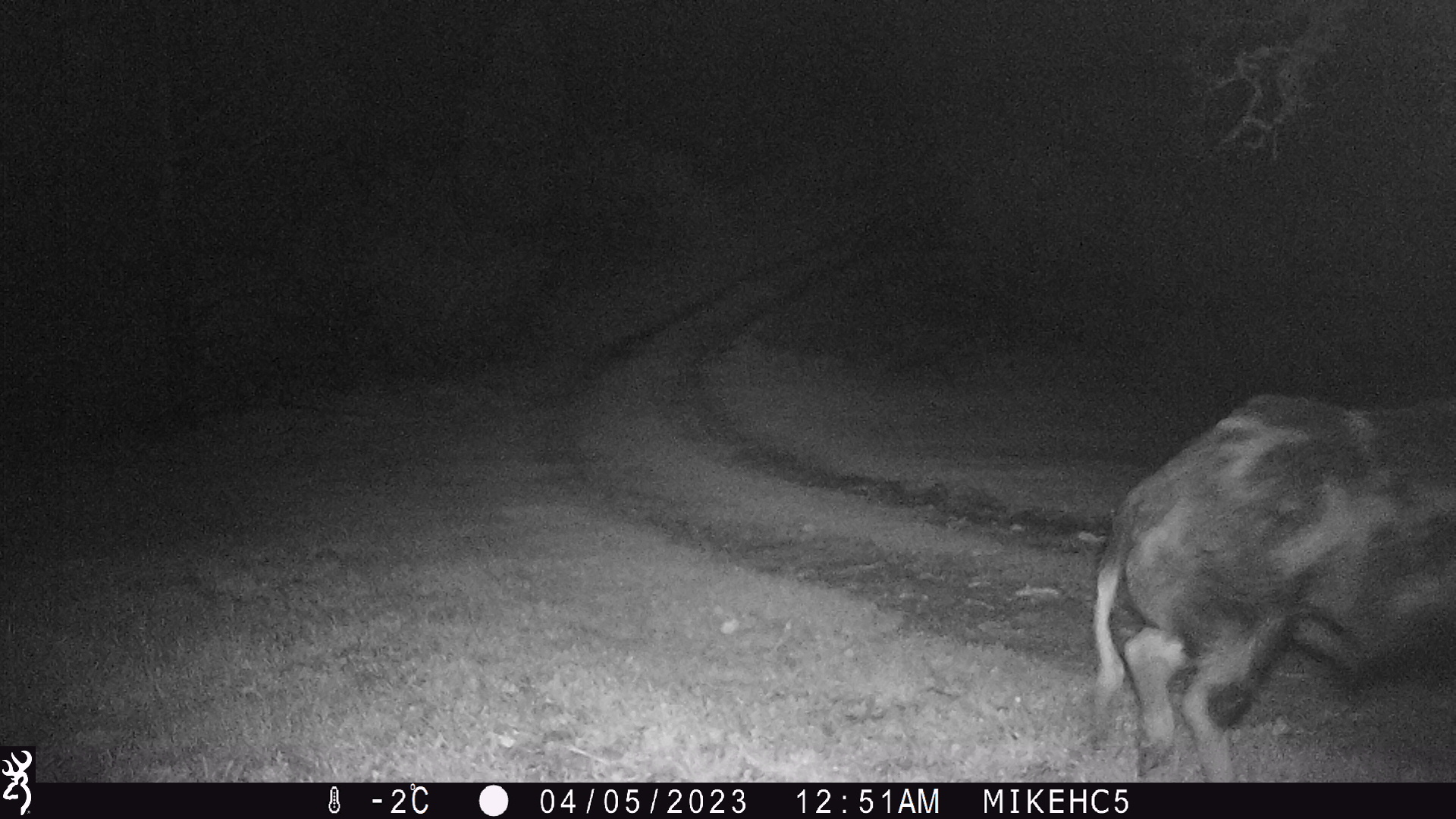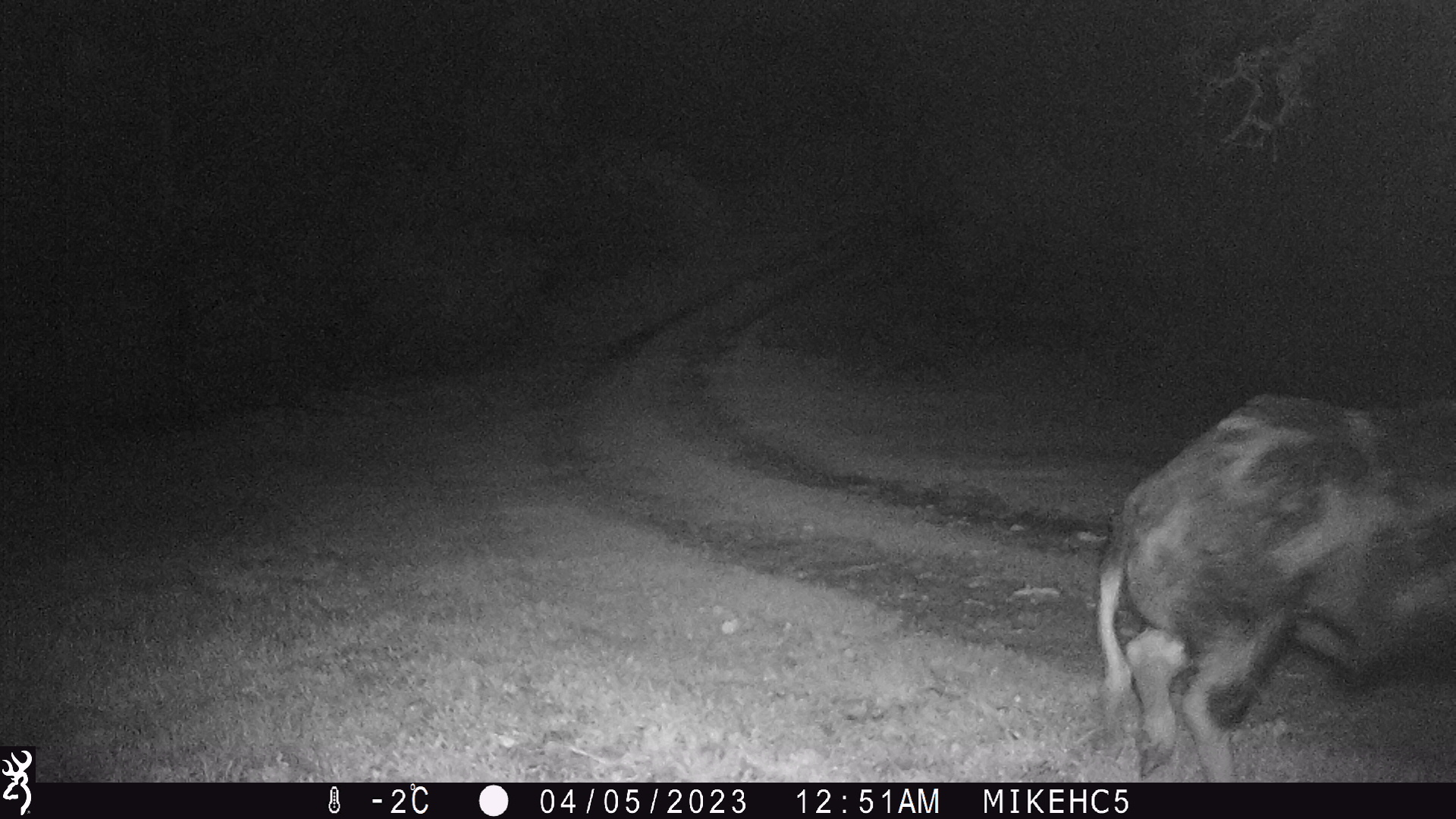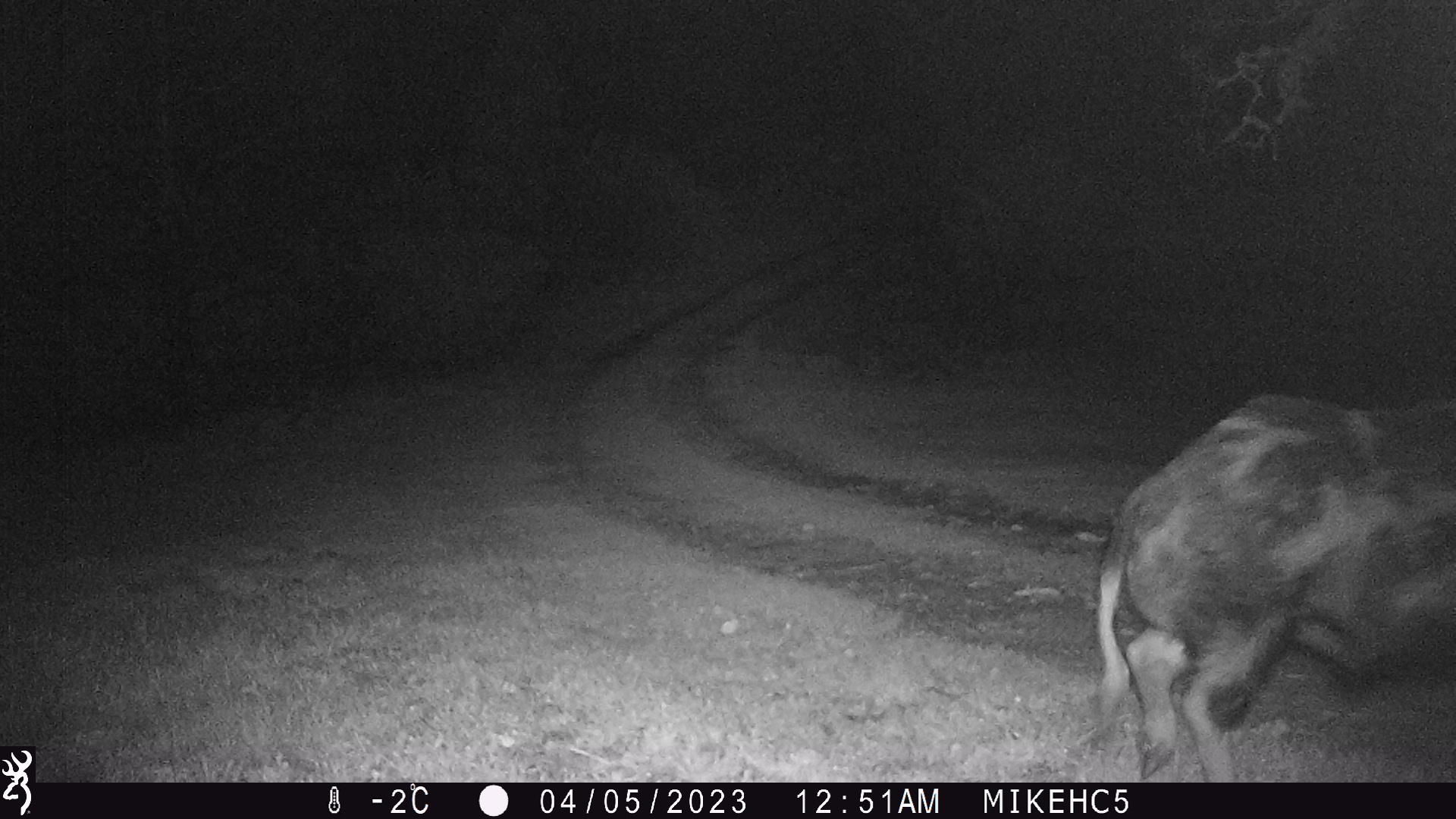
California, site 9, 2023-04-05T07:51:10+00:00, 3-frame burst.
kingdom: Animalia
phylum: Chordata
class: Mammalia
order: Artiodactyla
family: Suidae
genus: Sus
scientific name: Sus scrofa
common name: wild boar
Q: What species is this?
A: Wild boar (Sus scrofa).